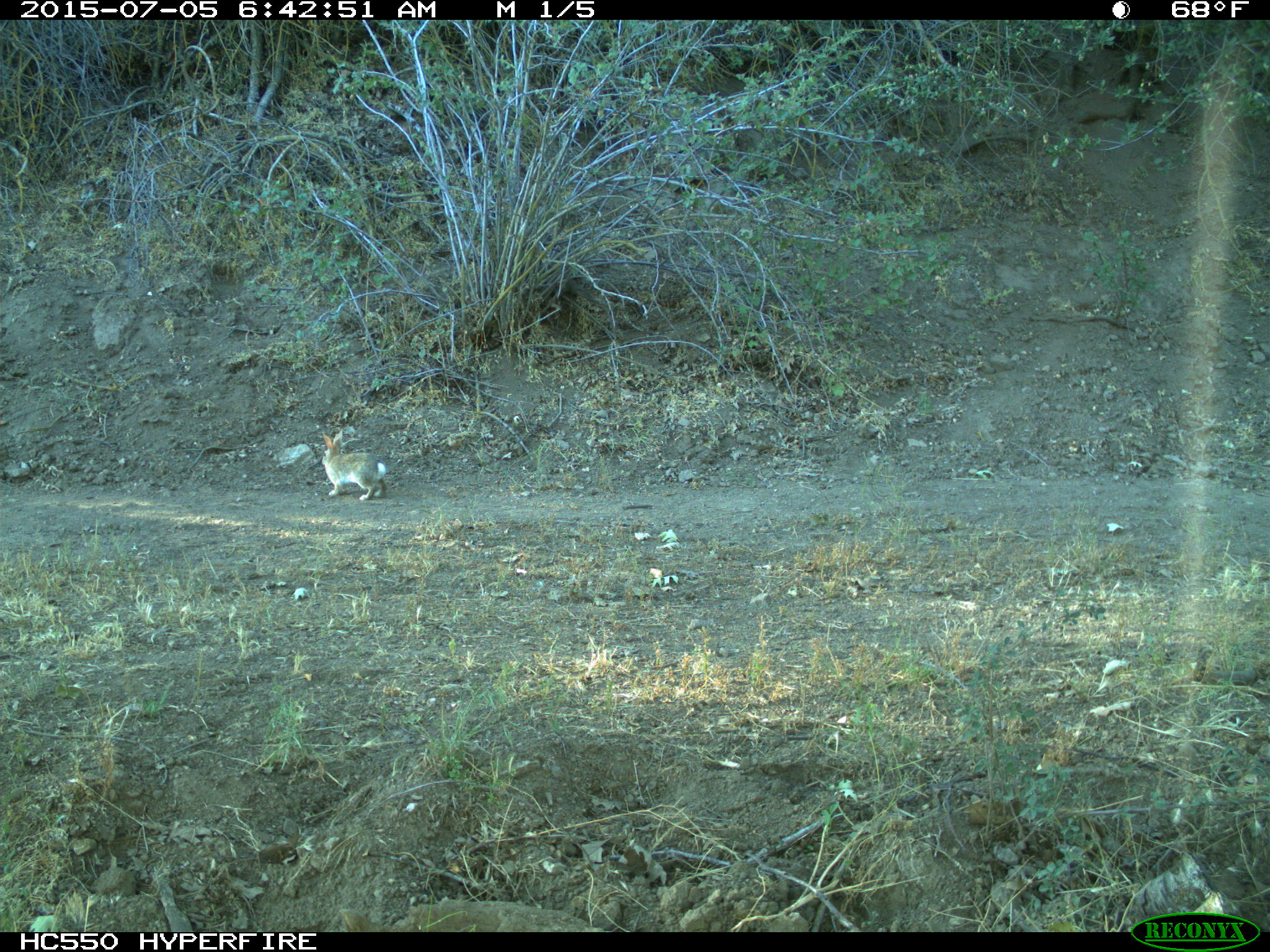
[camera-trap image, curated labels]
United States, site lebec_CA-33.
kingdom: Animalia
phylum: Chordata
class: Mammalia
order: Lagomorpha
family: Leporidae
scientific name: Leporidae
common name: rabbits and hares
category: unidentified rabbit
Unidentified rabbit (rabbits and hares) (Leporidae).